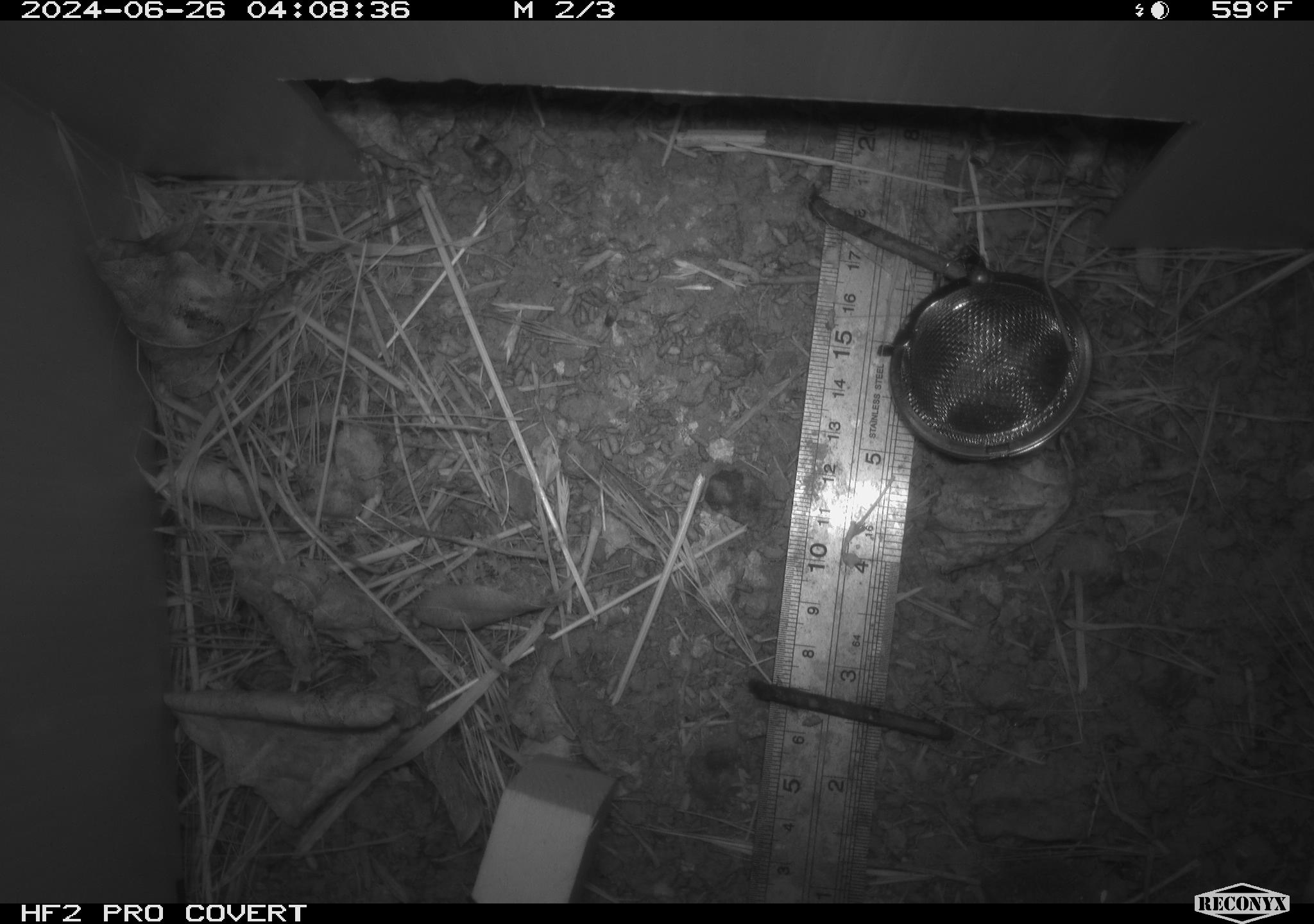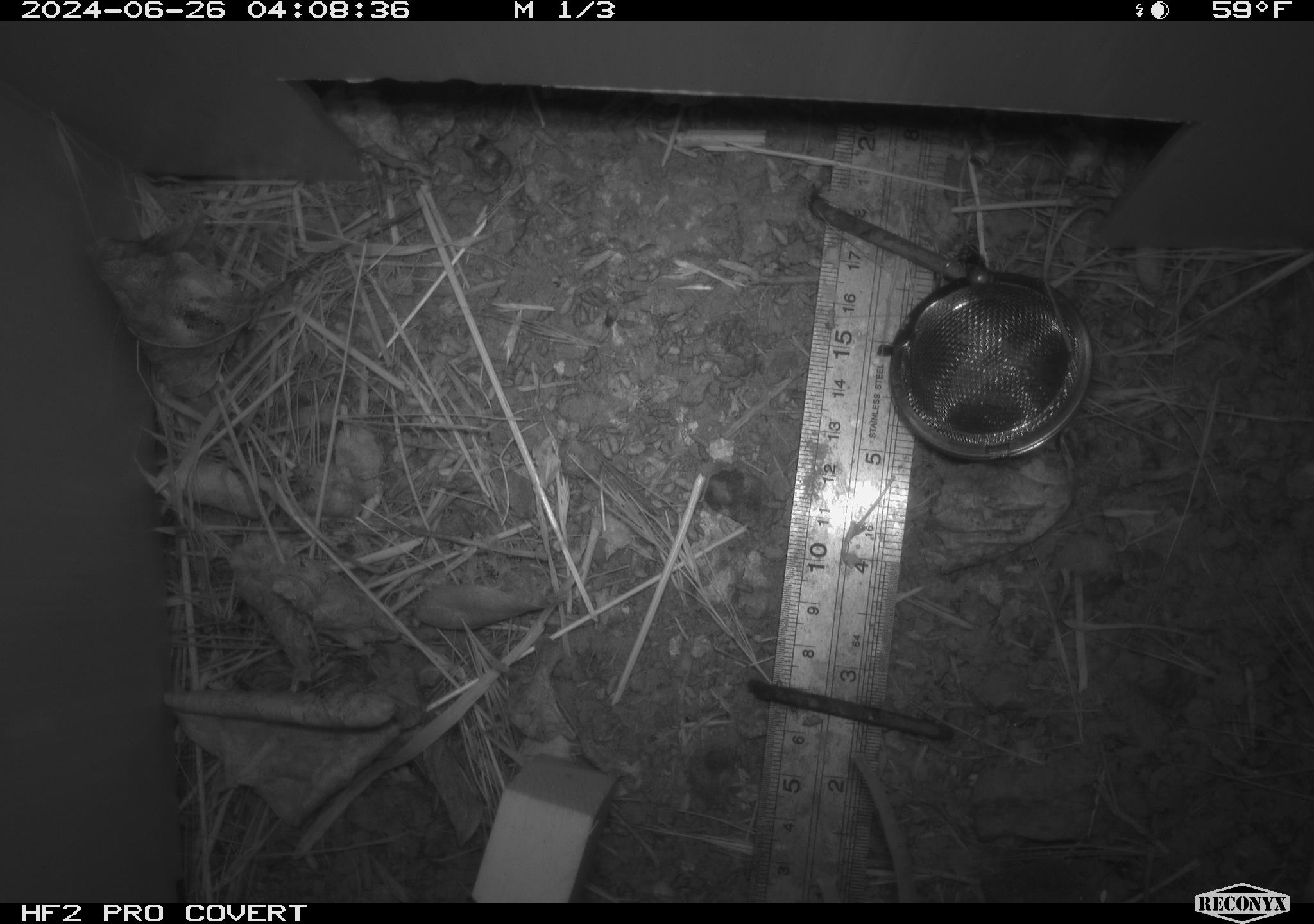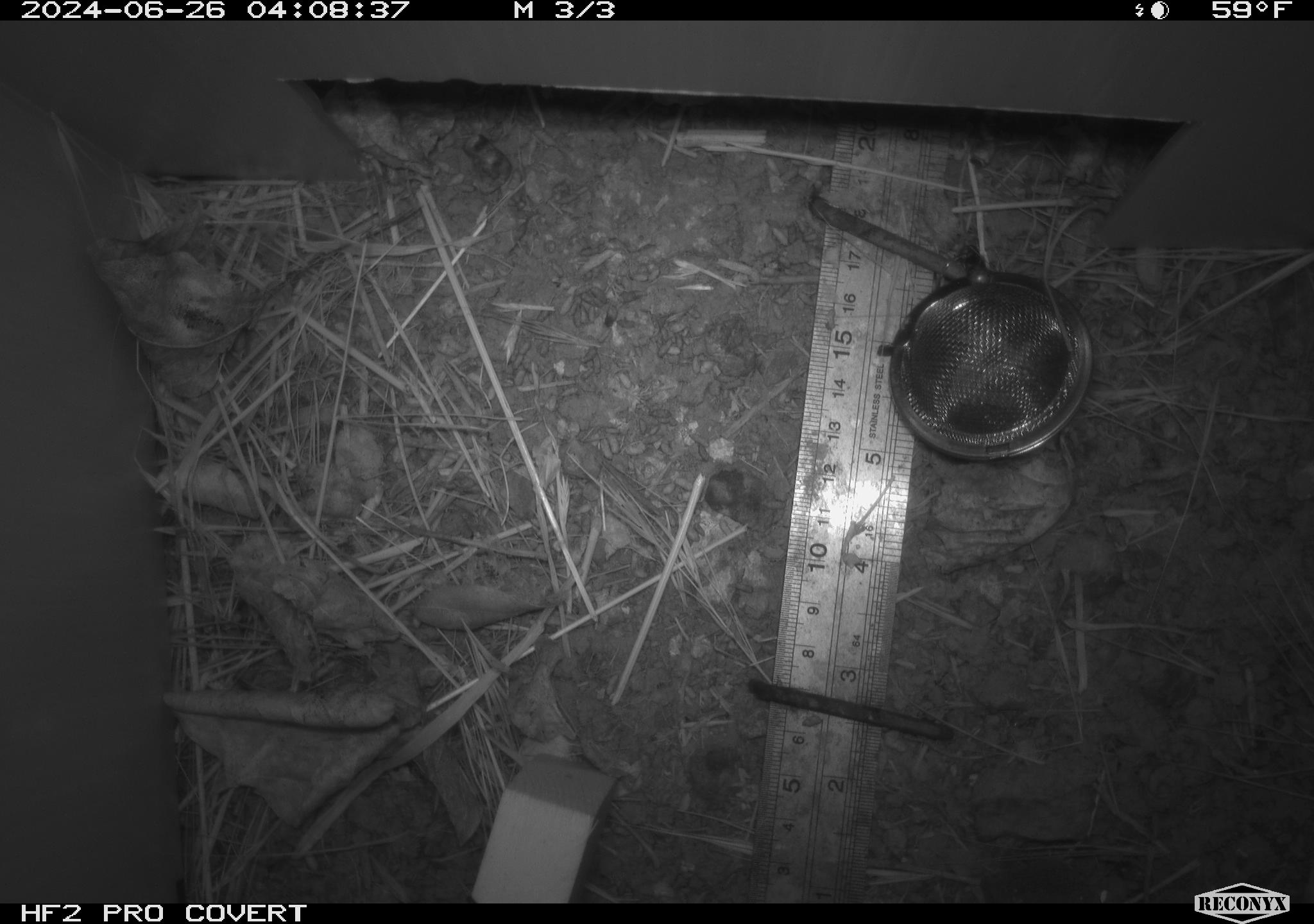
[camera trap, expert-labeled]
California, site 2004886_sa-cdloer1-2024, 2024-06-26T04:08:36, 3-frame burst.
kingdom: Animalia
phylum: Chordata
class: Mammalia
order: Rodentia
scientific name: Rodentia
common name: mouse species